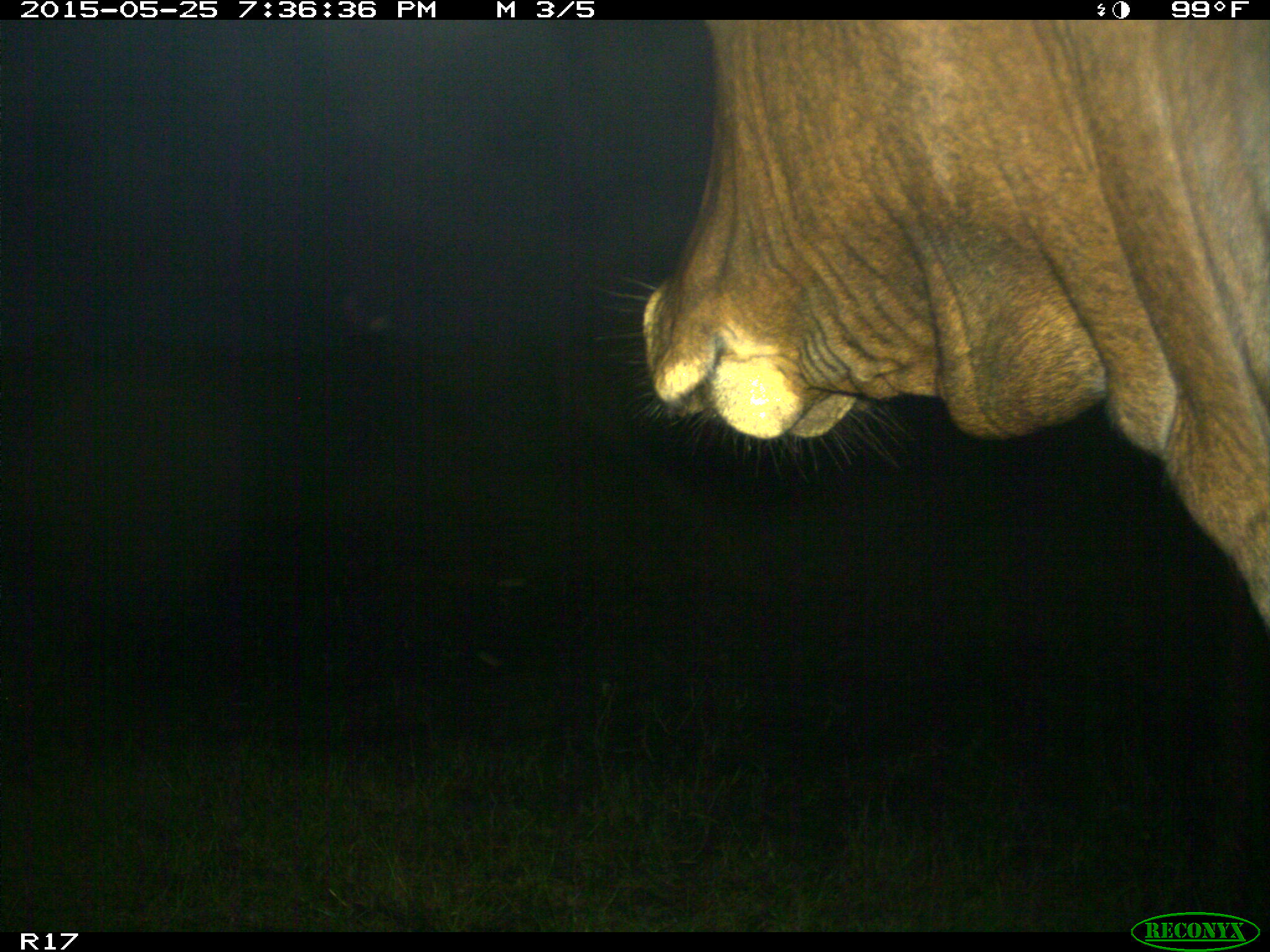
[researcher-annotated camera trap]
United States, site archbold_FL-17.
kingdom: Animalia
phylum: Chordata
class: Mammalia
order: Artiodactyla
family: Bovidae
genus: Bos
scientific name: Bos taurus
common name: domestic cow